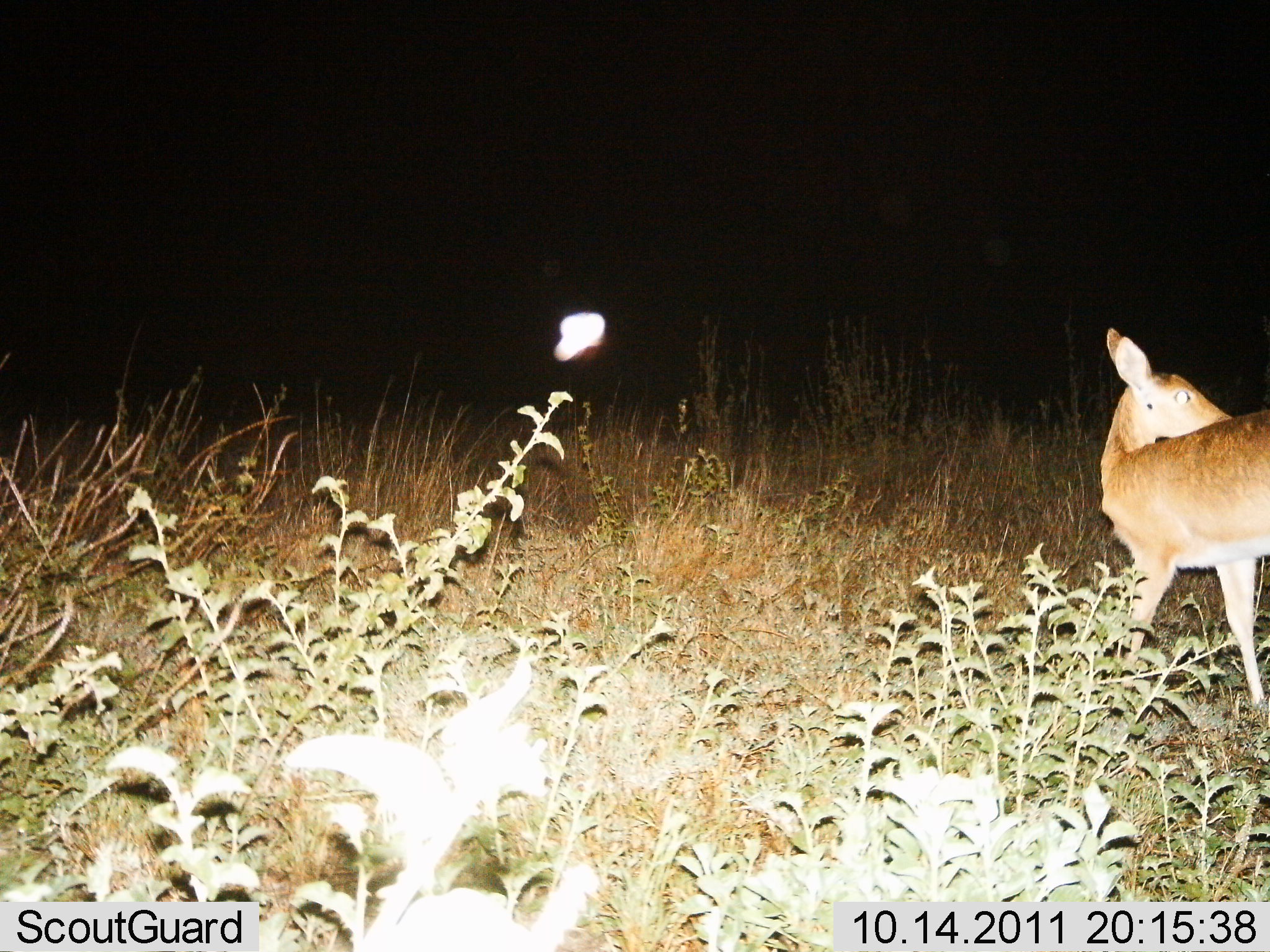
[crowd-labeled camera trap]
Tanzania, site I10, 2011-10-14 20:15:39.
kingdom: Animalia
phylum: Chordata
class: Mammalia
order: Artiodactyla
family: Bovidae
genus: Redunca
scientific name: Redunca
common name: reedbuck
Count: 1.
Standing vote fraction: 82%.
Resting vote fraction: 0%.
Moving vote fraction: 18%.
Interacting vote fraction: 0%.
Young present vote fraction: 9%.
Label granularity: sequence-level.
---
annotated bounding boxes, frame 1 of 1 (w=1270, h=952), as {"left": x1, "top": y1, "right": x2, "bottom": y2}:
animal: {"left": 1102, "top": 328, "right": 1270, "bottom": 709}; {"left": 547, "top": 311, "right": 607, "bottom": 360}